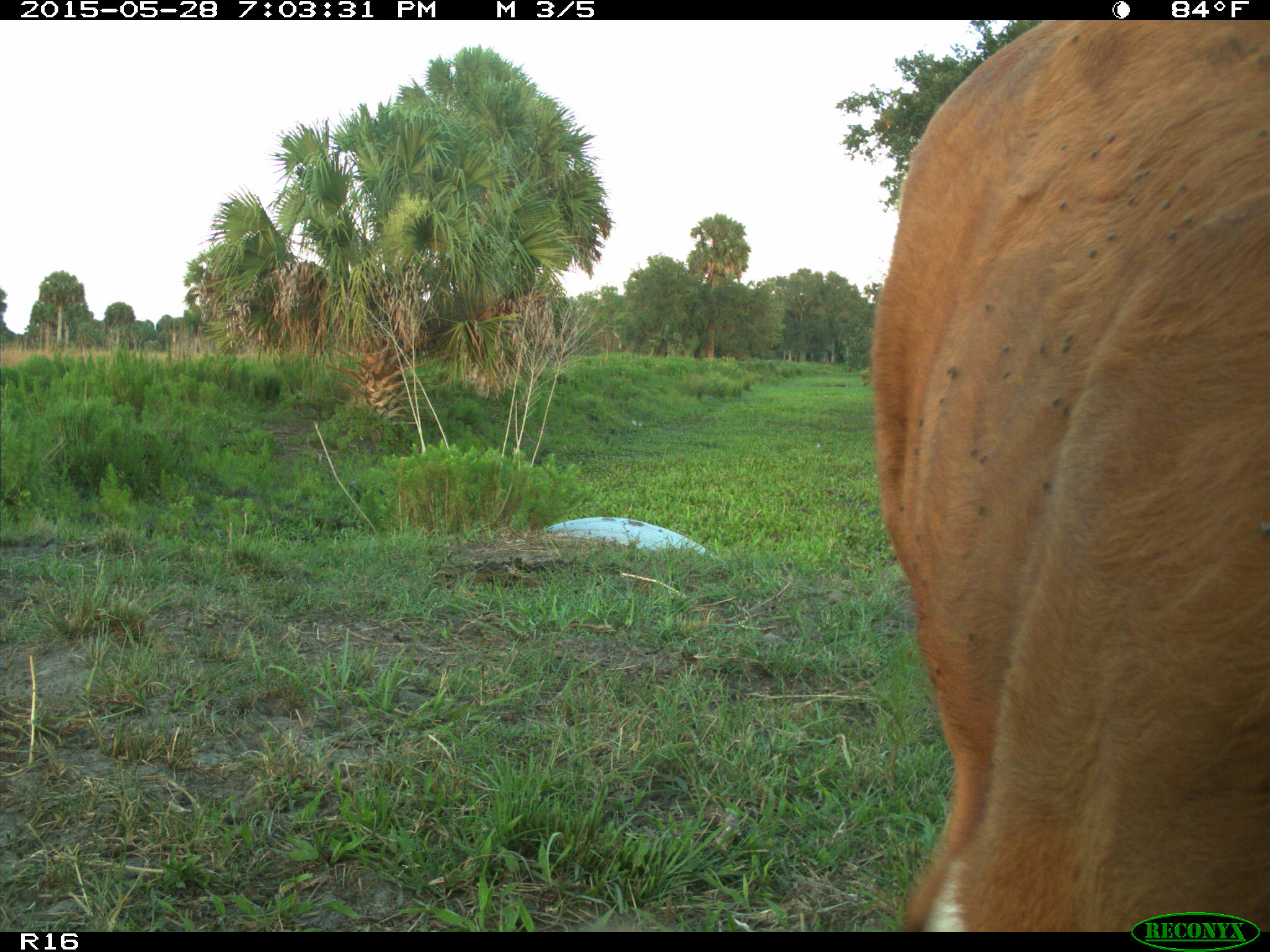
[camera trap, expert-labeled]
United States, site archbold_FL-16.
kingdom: Animalia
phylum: Chordata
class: Mammalia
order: Artiodactyla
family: Bovidae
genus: Bos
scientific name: Bos taurus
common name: domestic cow